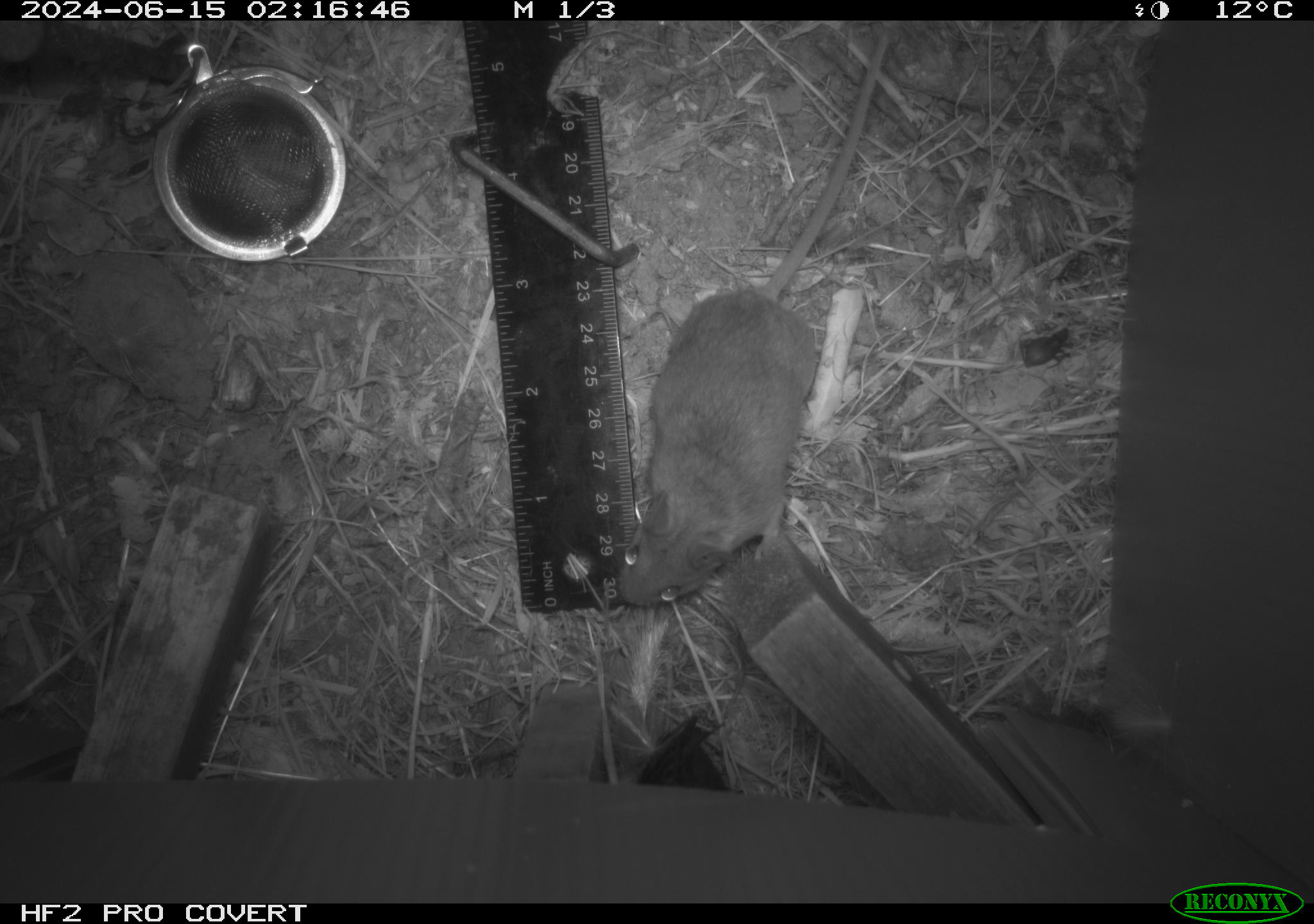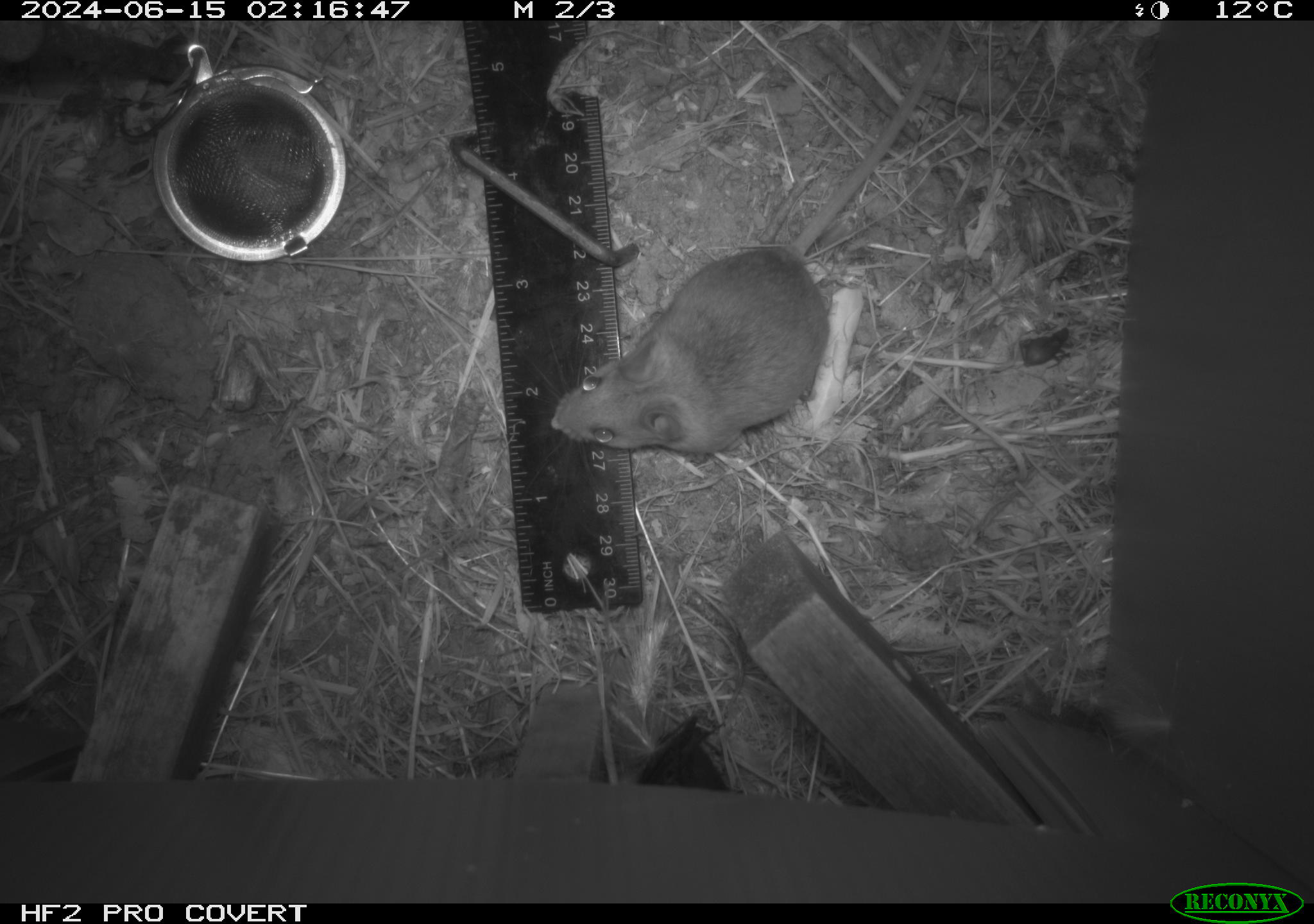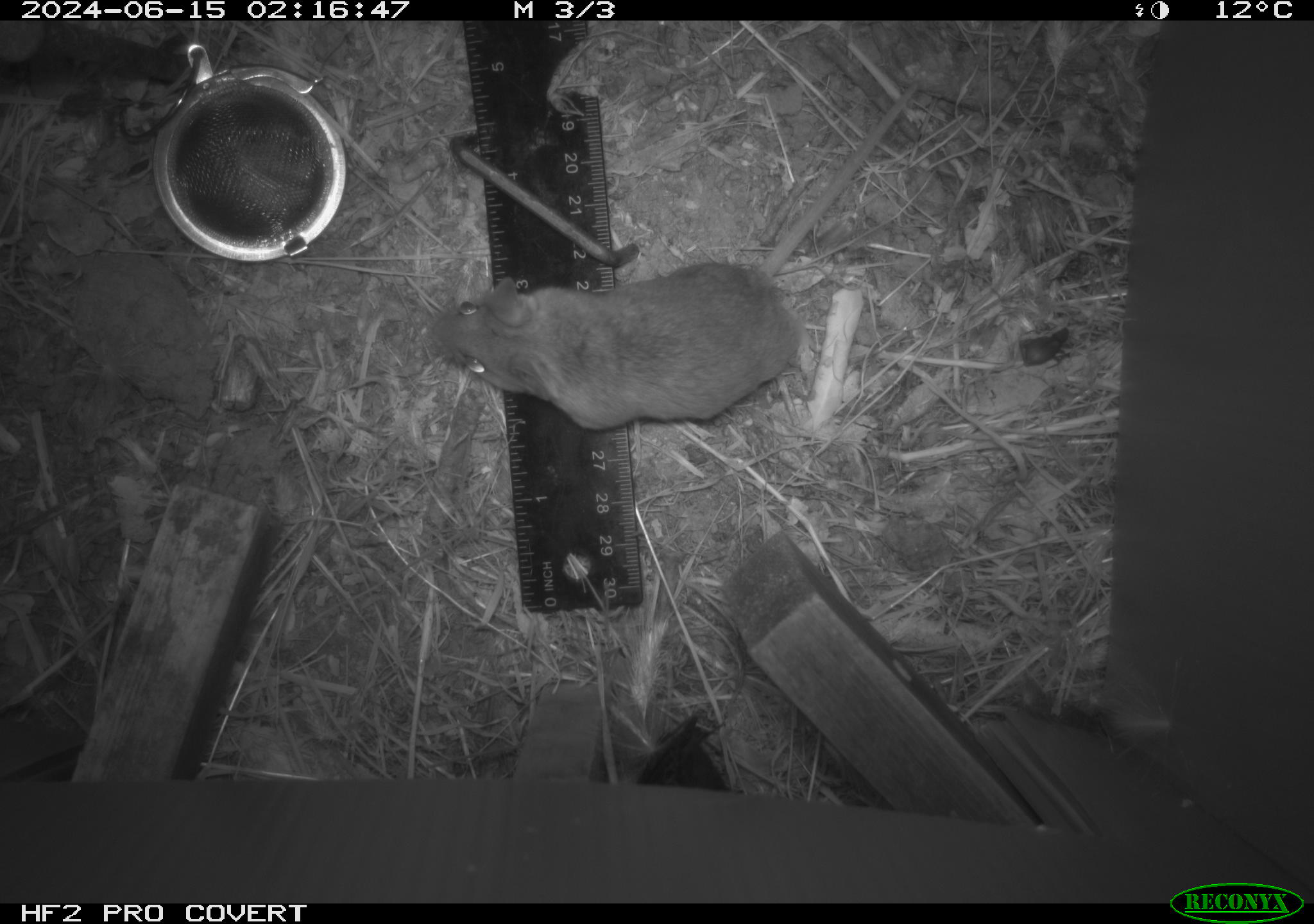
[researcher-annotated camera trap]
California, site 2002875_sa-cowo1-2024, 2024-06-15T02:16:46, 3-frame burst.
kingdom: Animalia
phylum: Chordata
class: Mammalia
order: Rodentia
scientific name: Rodentia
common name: mouse species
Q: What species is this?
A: Mouse species (Rodentia).